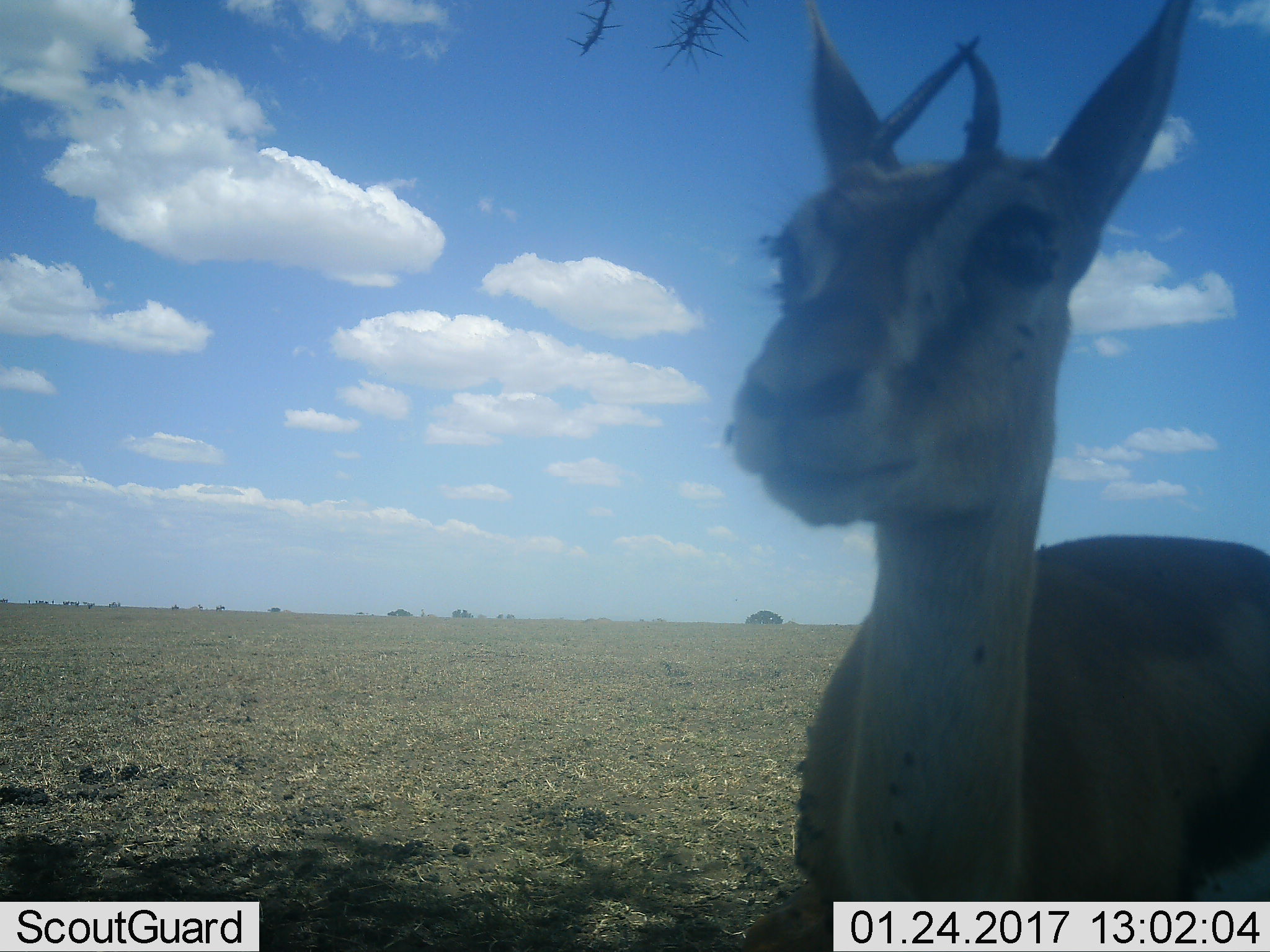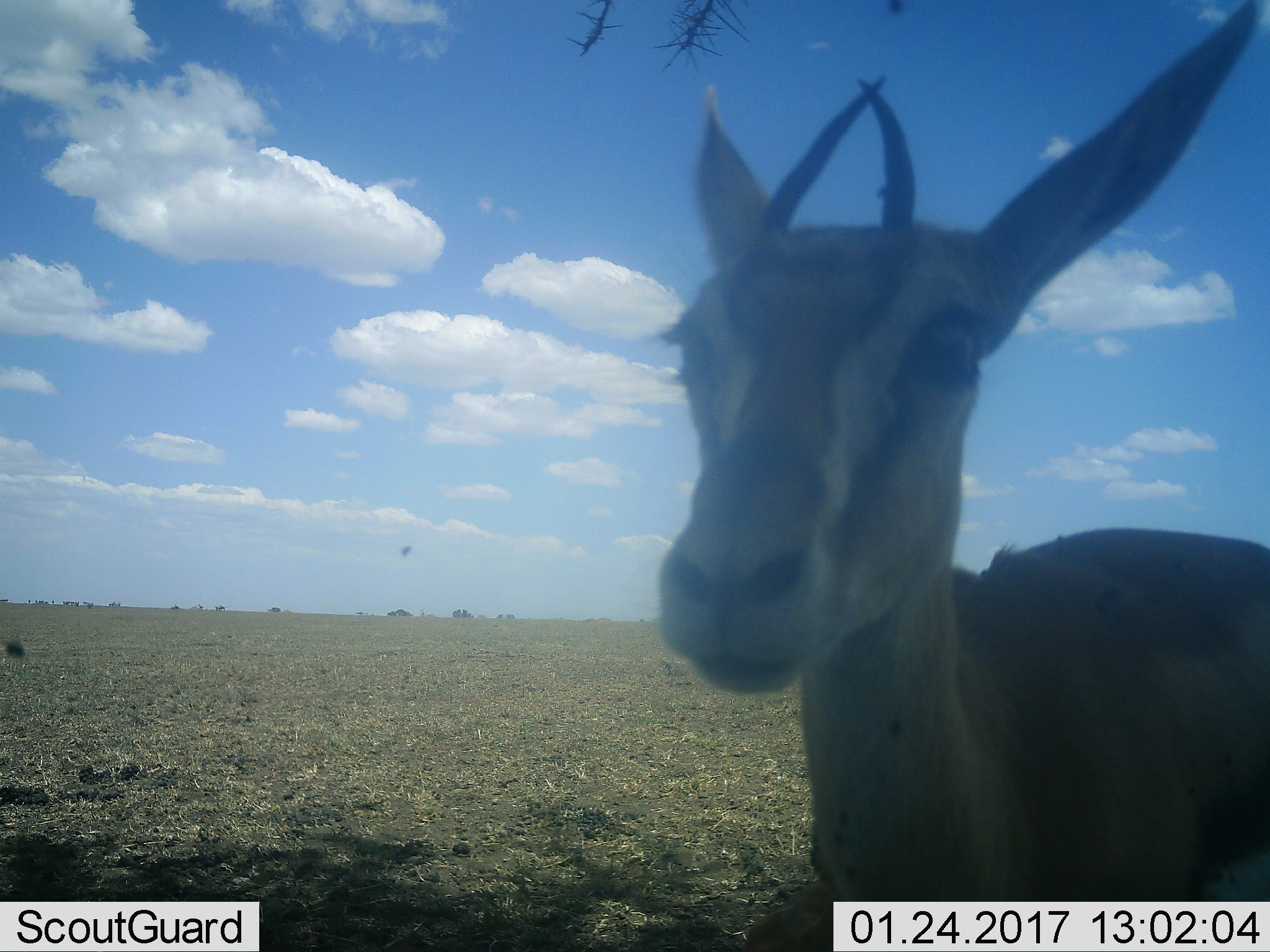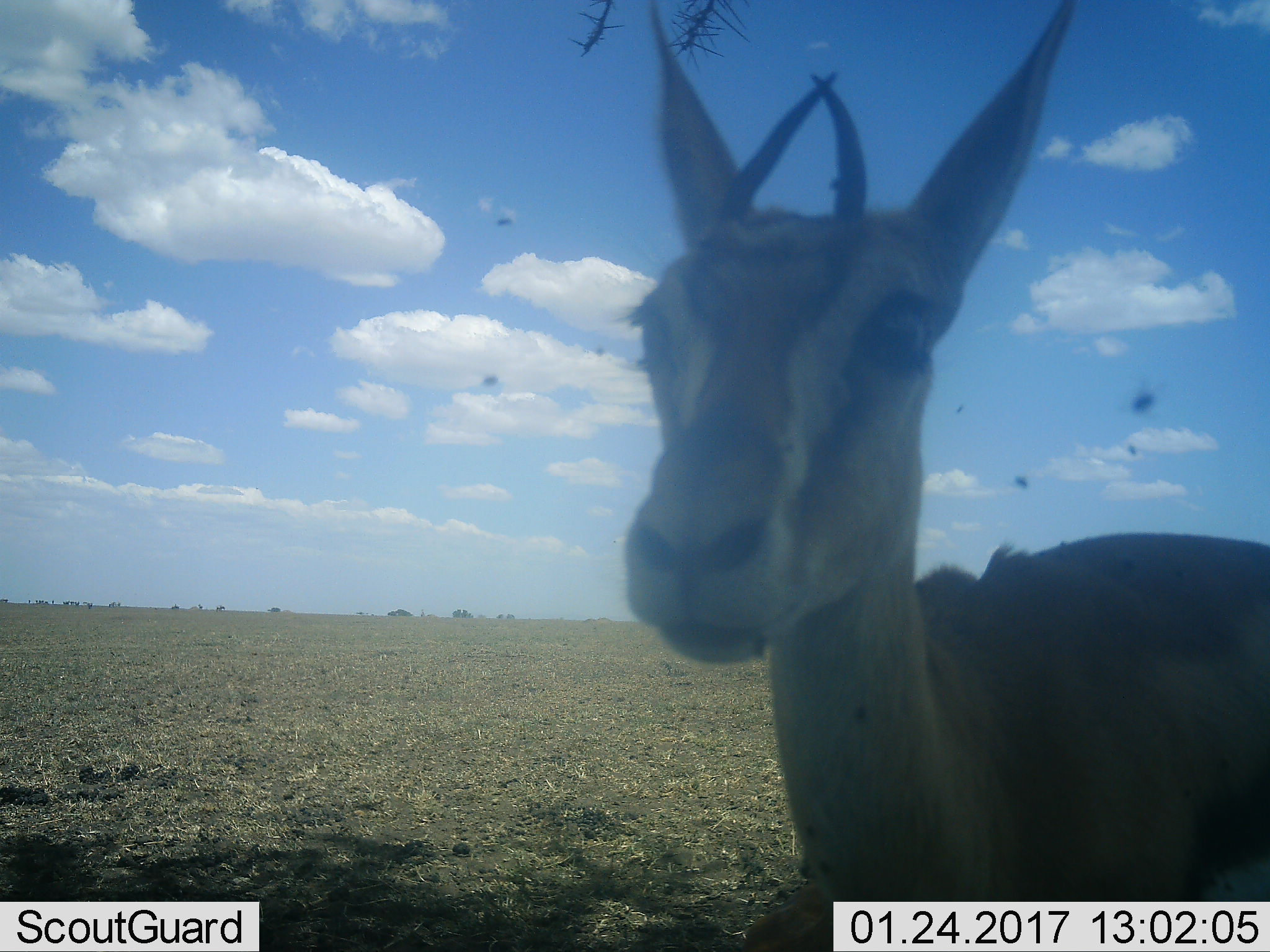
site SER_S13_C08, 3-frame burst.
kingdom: Animalia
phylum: Chordata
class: Mammalia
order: Artiodactyla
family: Bovidae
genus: Eudorcas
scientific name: Eudorcas thomsonii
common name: thomson's gazelle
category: gazellethomsons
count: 1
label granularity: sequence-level